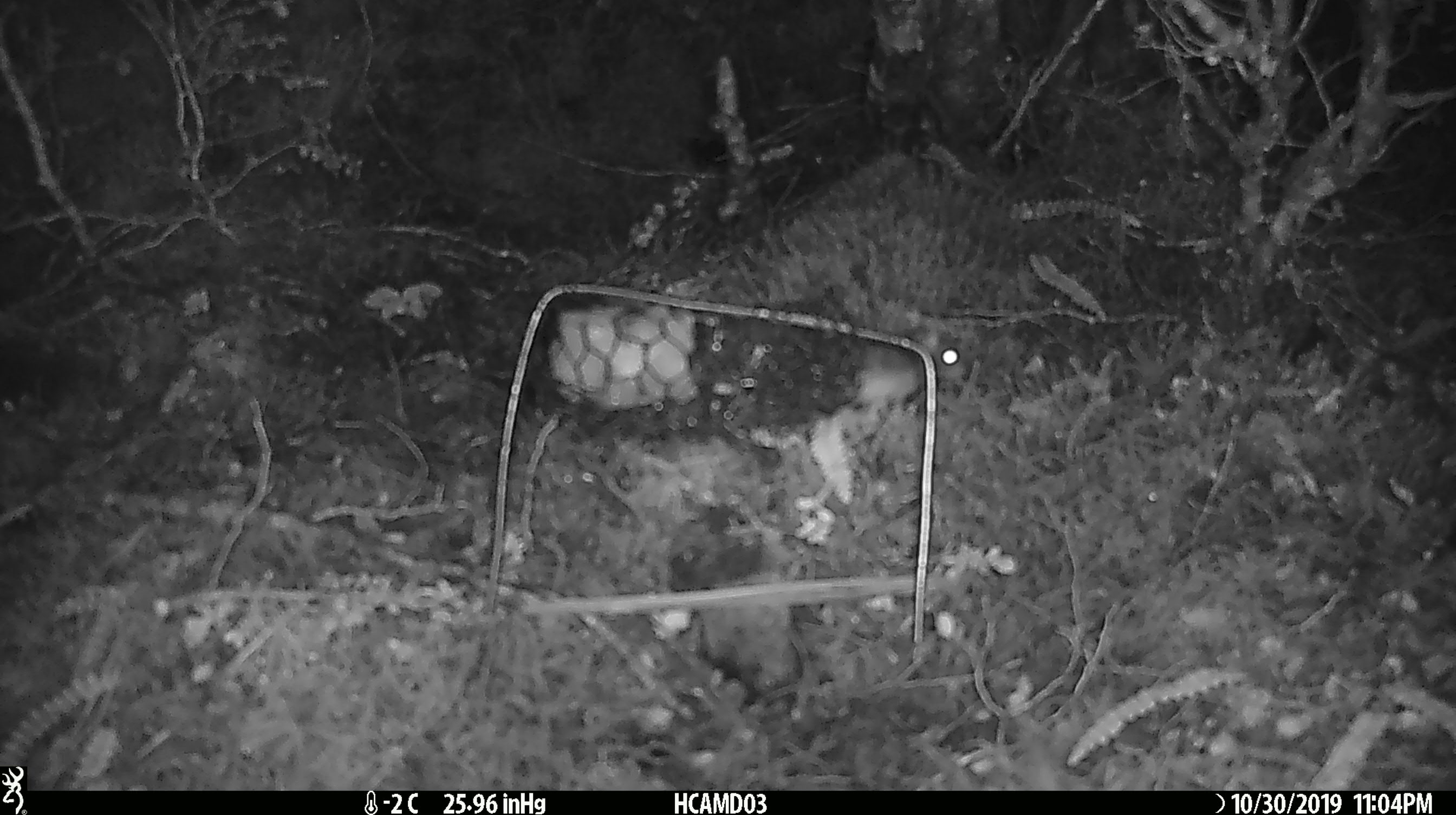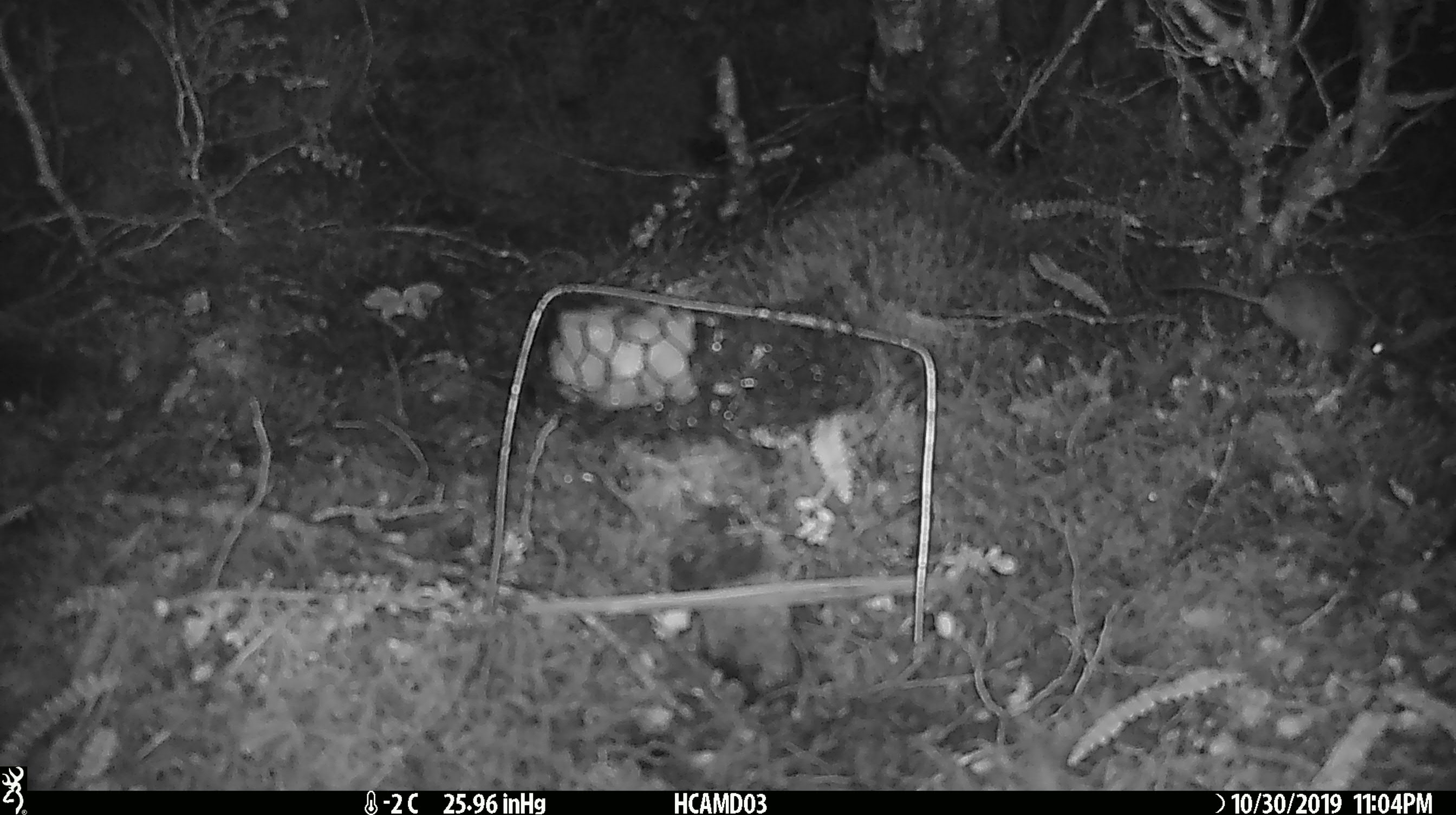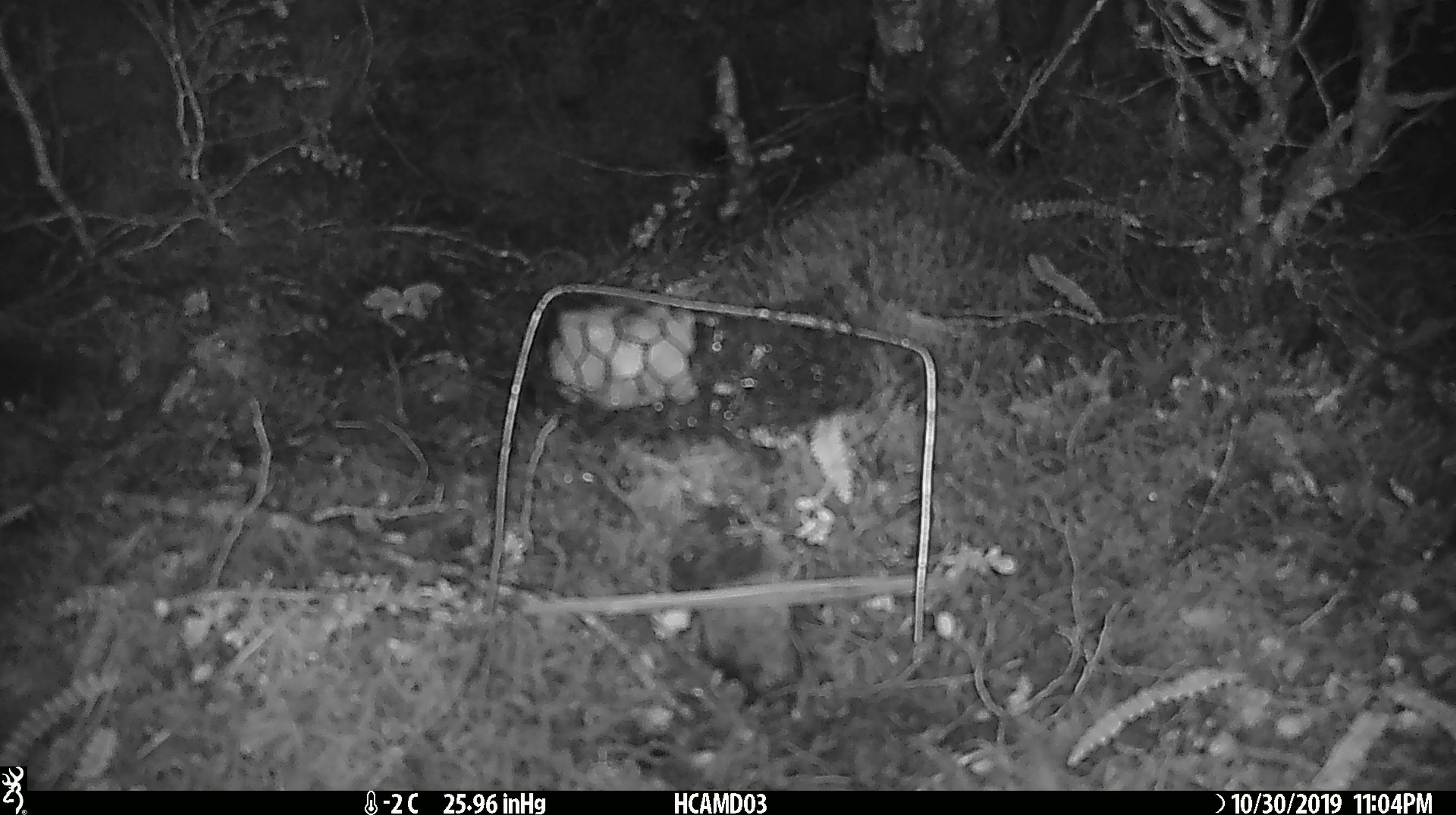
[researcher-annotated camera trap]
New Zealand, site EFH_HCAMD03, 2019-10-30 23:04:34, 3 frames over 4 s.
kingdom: Animalia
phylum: Chordata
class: Mammalia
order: Rodentia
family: Muridae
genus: Mus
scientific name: Mus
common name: mouse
Mouse (Mus).